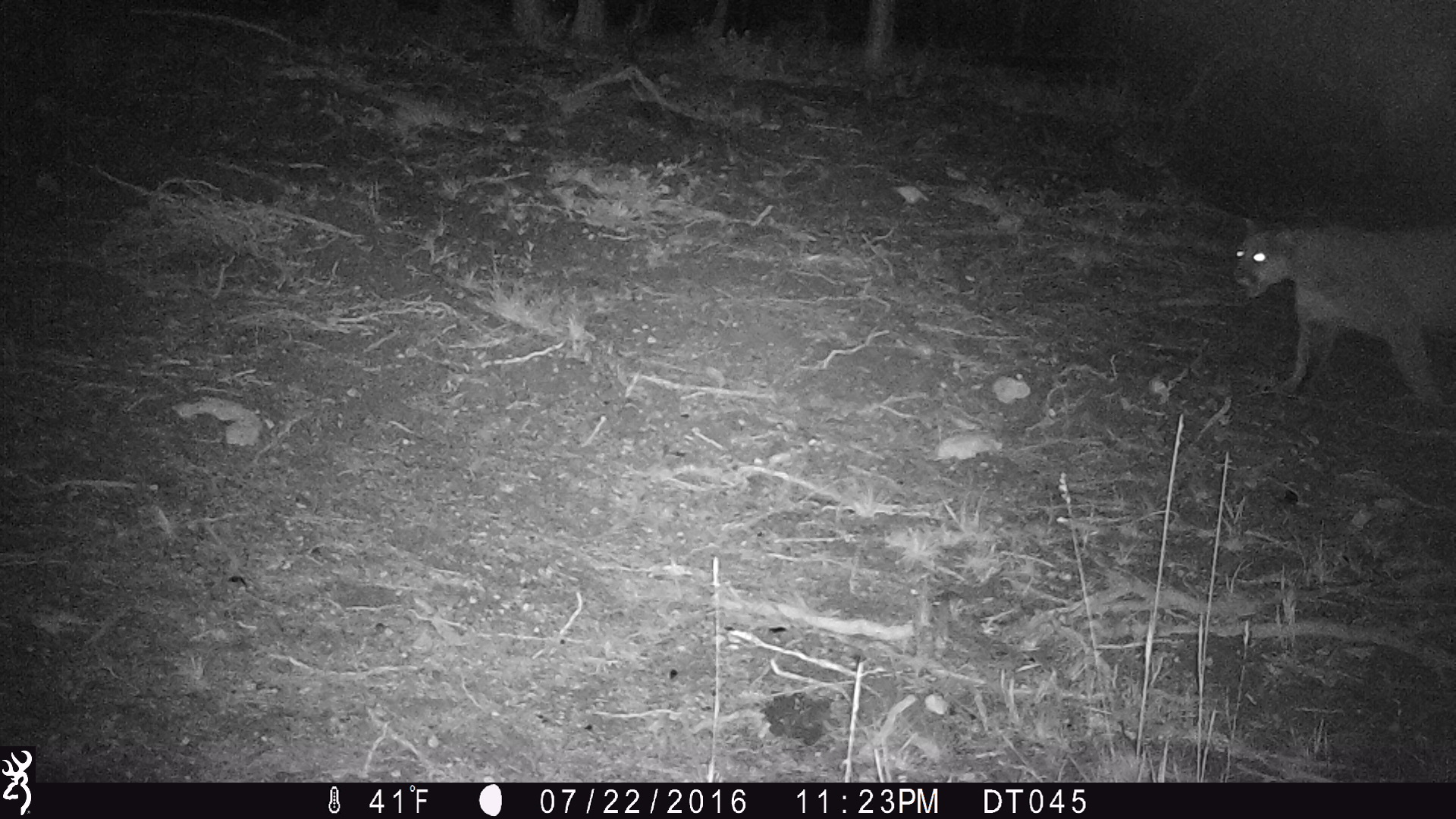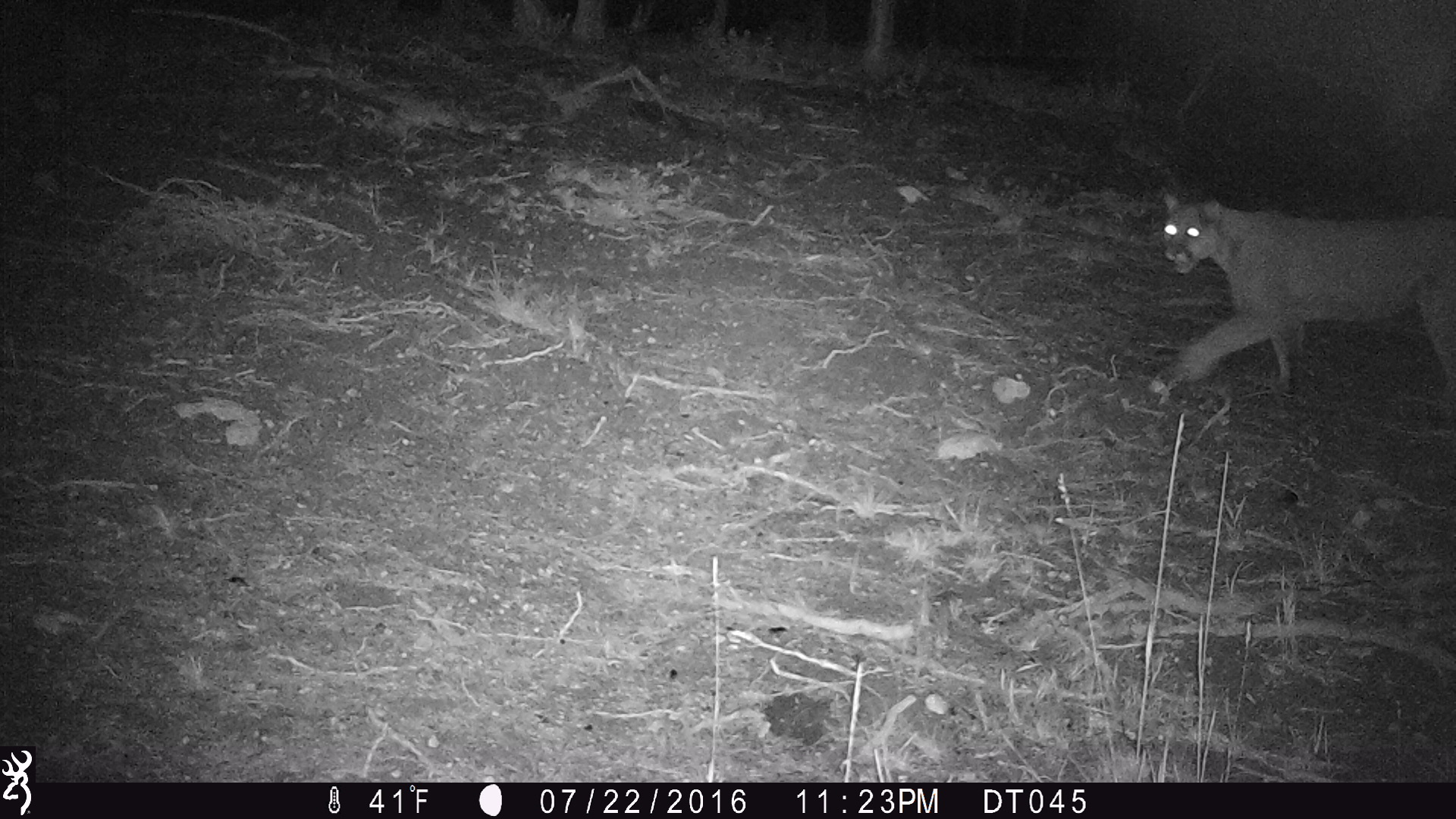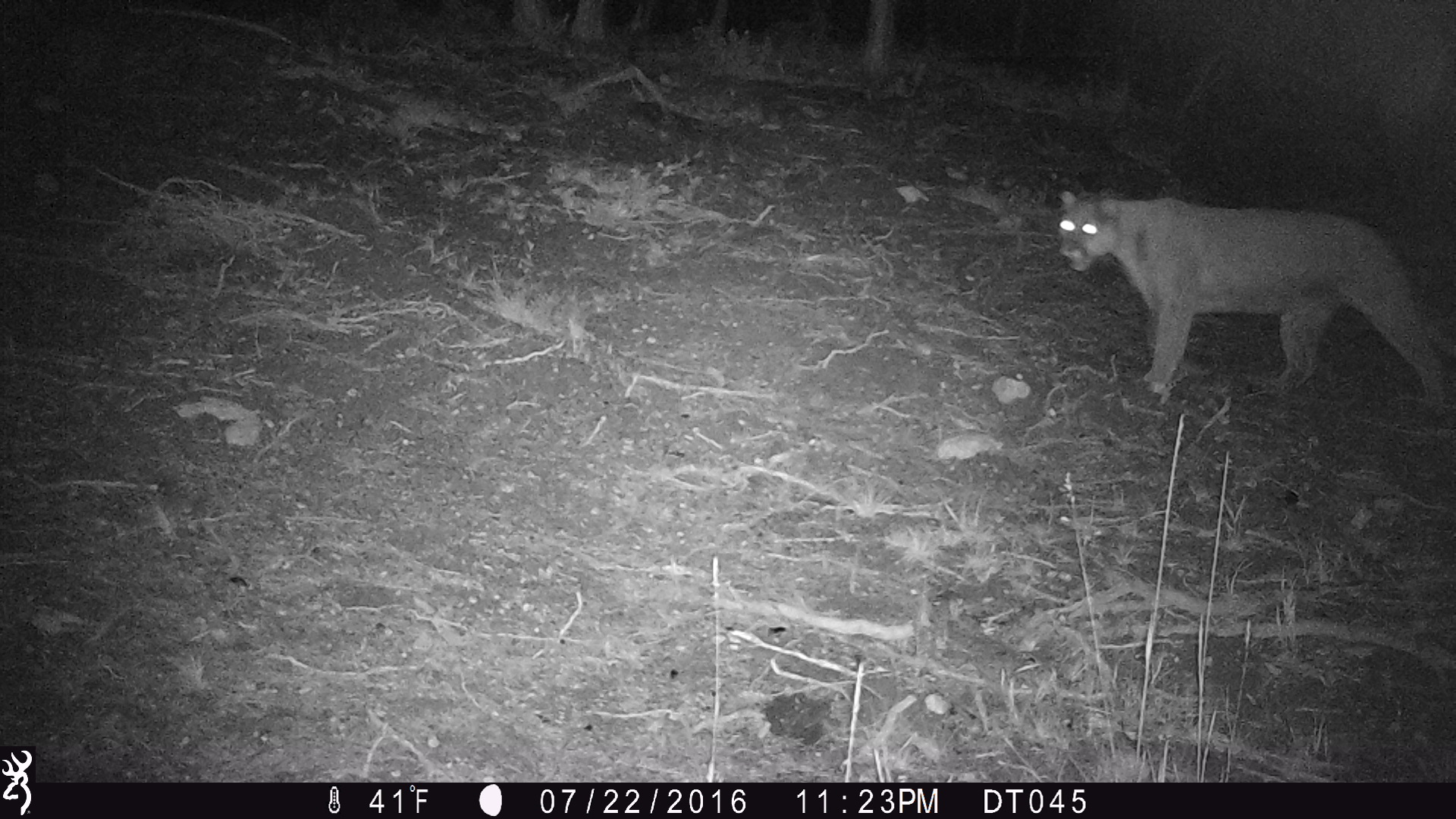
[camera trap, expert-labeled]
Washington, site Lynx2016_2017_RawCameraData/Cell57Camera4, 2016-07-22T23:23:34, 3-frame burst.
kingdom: Animalia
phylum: Chordata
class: Mammalia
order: Carnivora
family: Felidae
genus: Puma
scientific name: Puma concolor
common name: mountain lion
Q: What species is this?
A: Puma concolor (mountain lion).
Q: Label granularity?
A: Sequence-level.